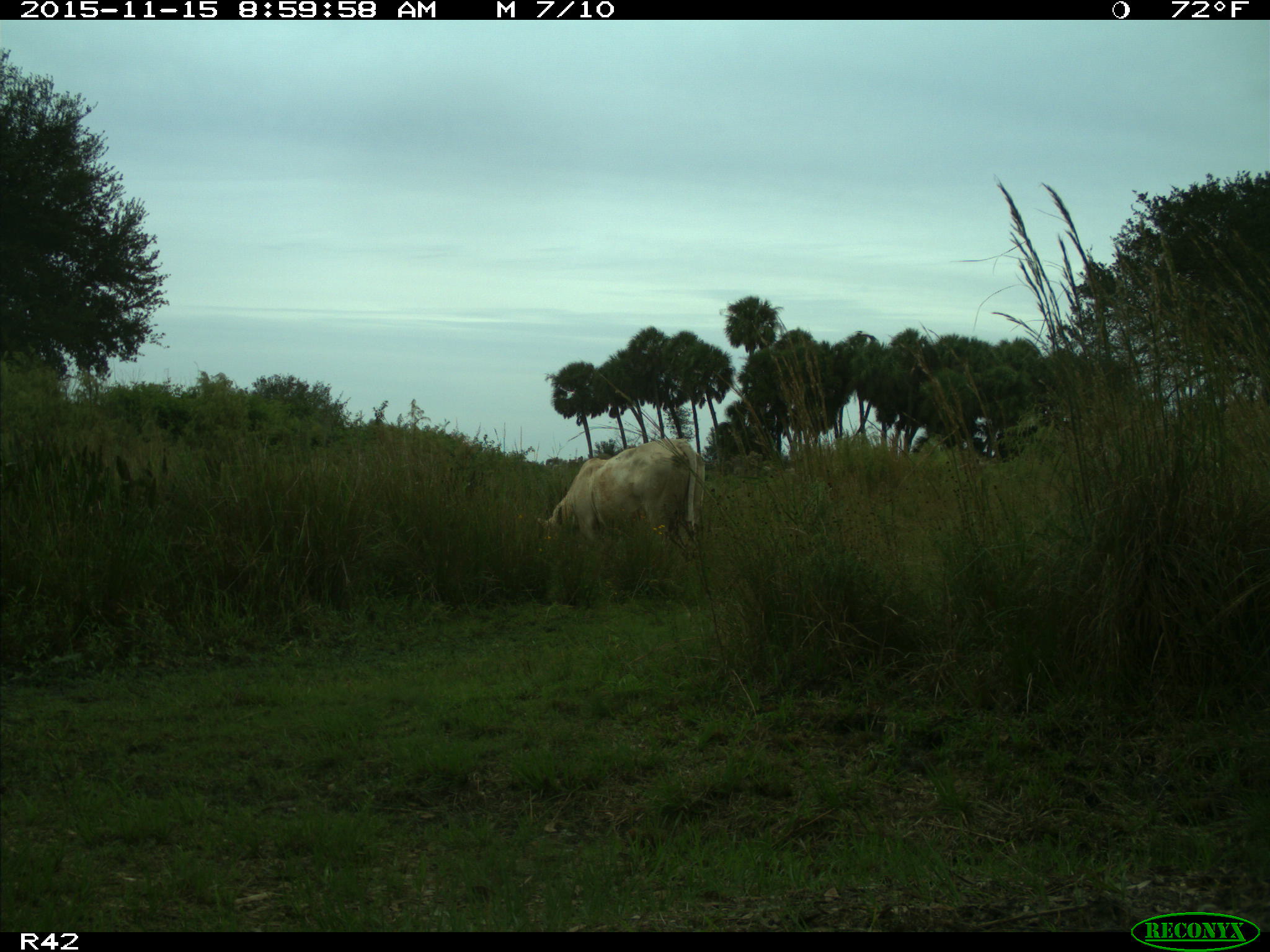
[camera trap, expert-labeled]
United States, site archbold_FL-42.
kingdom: Animalia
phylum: Chordata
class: Mammalia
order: Artiodactyla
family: Bovidae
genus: Bos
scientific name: Bos taurus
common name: domestic cow